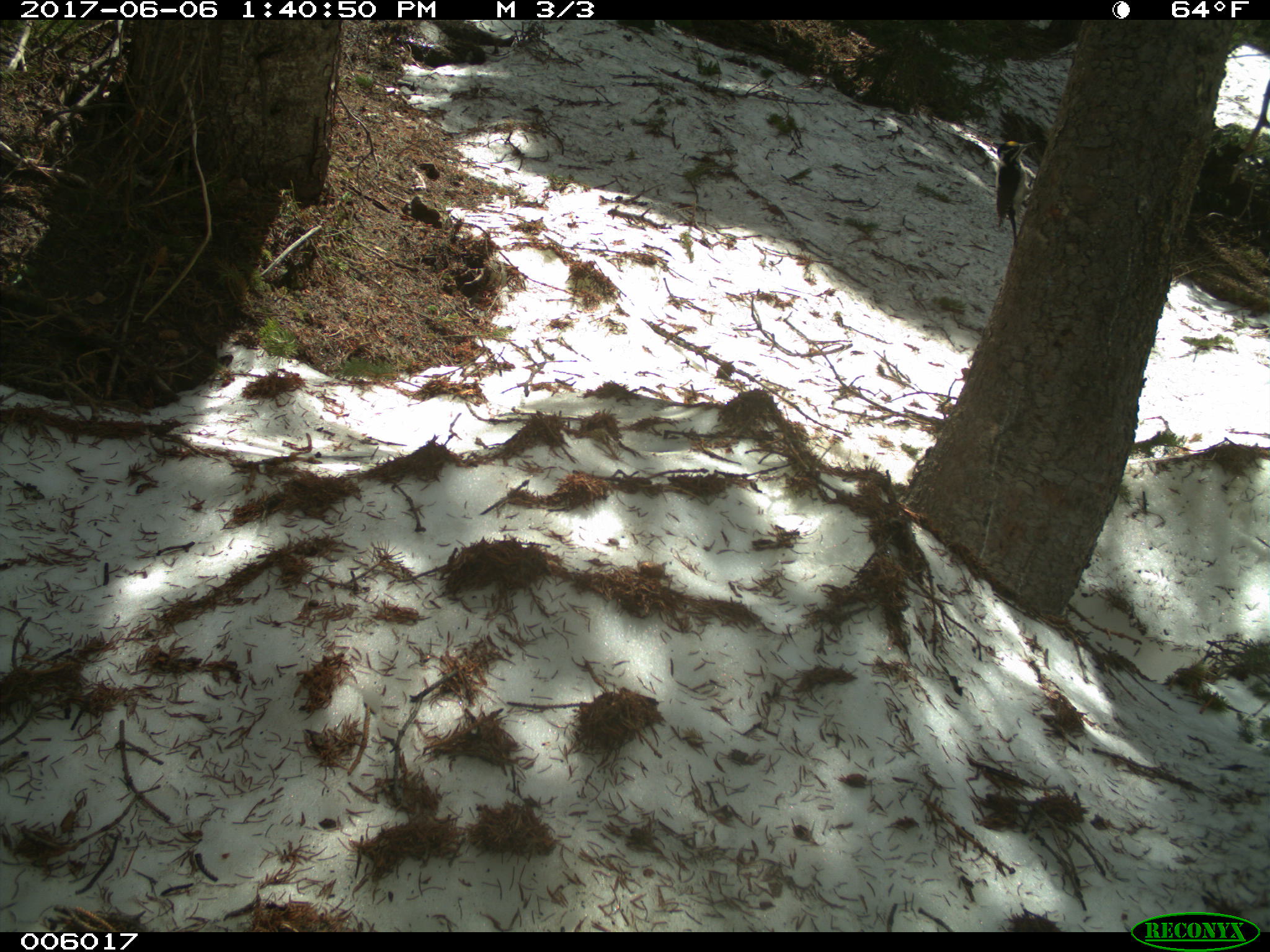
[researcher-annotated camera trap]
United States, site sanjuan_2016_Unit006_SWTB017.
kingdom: Animalia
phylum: Chordata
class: Aves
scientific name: Aves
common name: birds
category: unidentified bird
Unidentified bird (birds) (Aves).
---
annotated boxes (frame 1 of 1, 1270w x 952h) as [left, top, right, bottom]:
animal: [990, 140, 1037, 246]